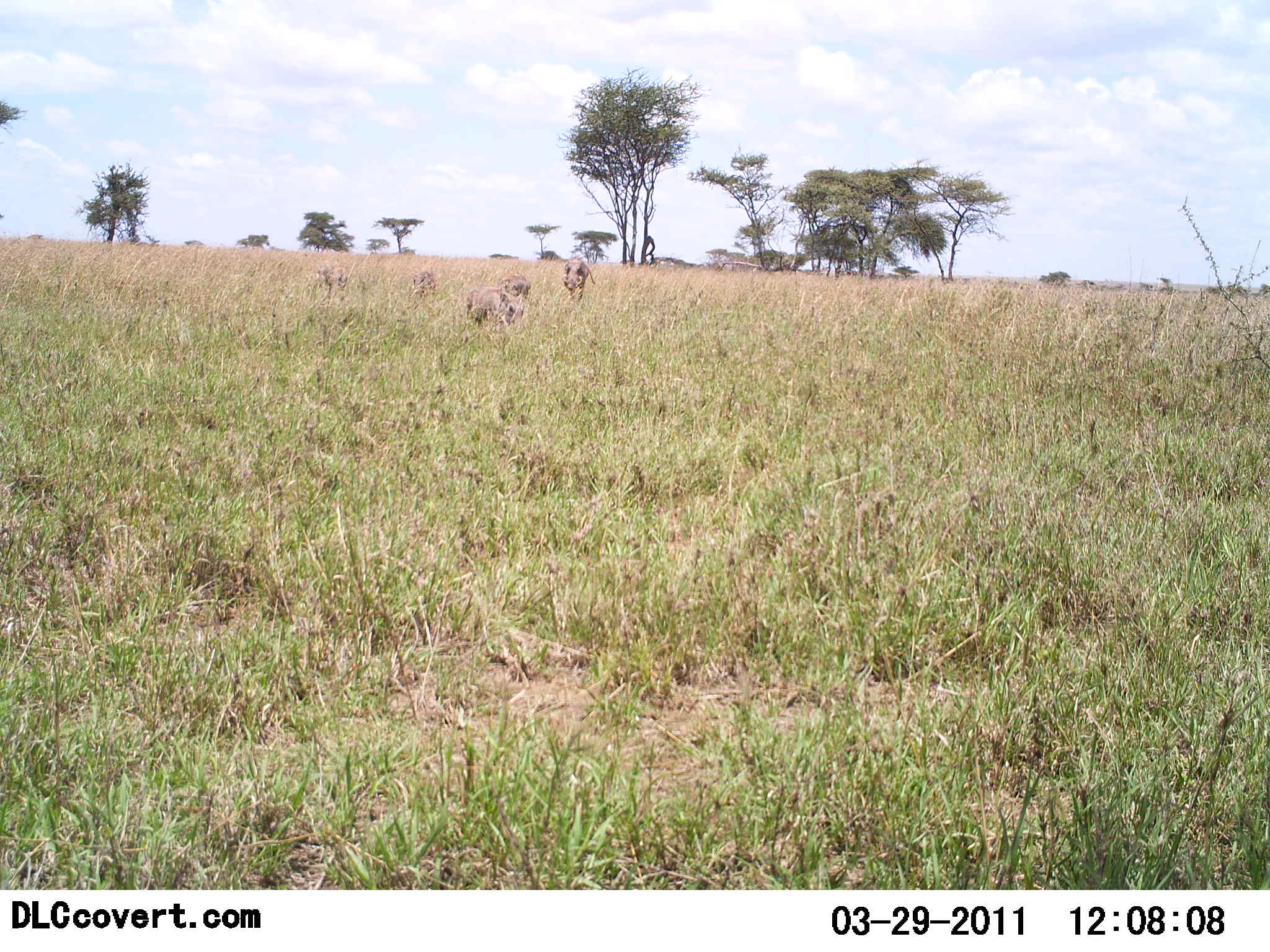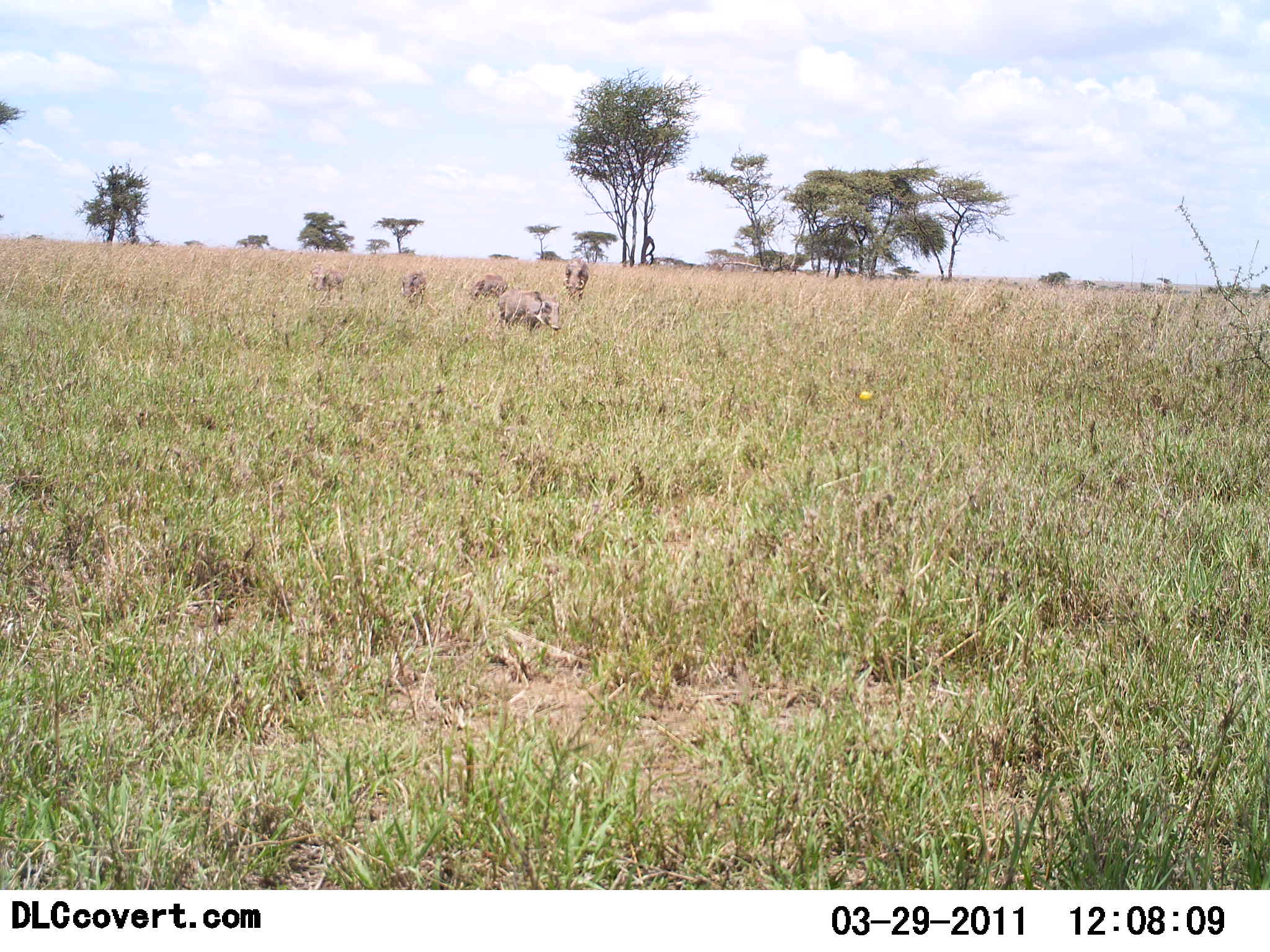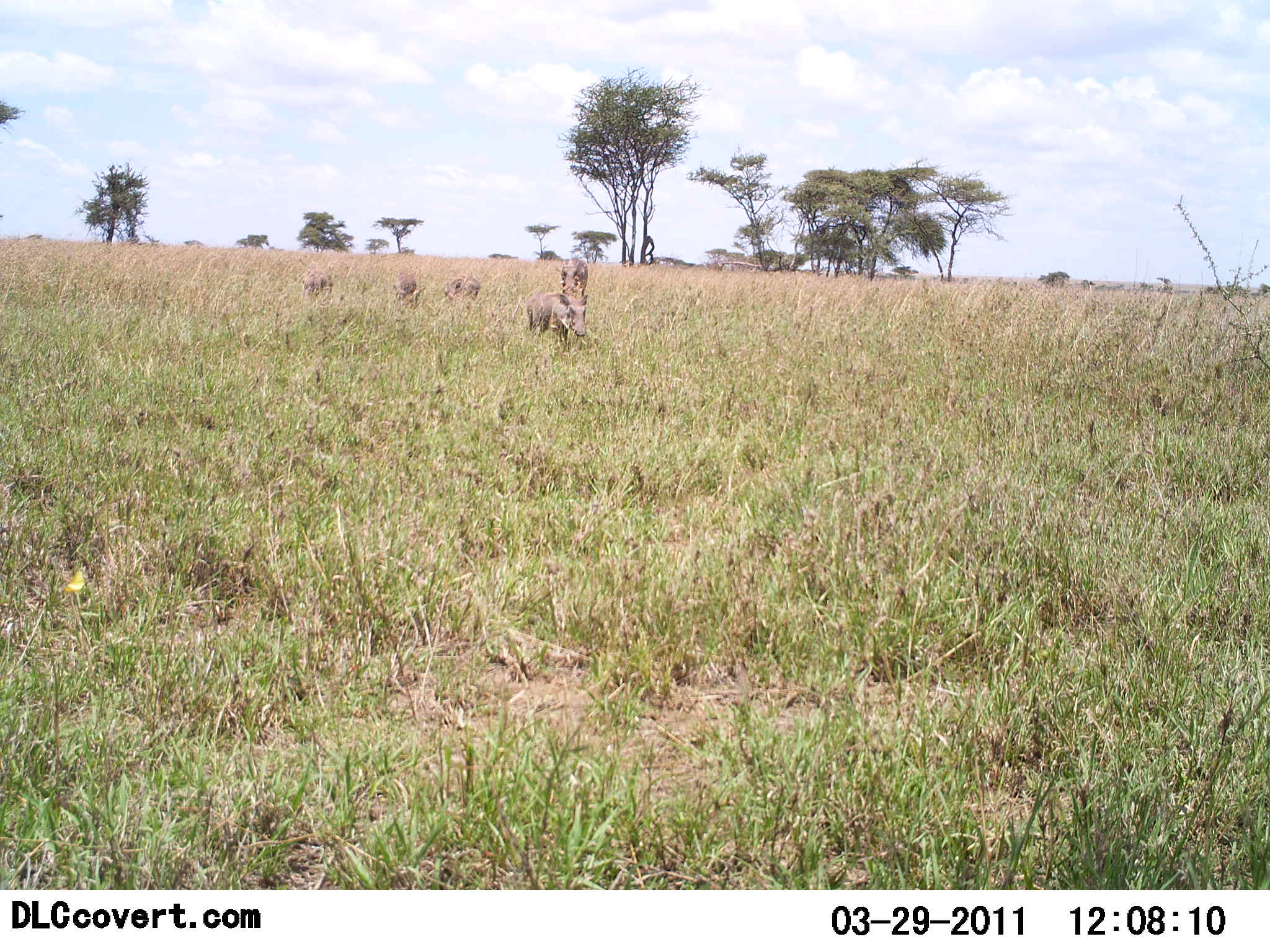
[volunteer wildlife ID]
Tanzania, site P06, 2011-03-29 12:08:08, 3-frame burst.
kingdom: Animalia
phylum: Chordata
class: Mammalia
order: Artiodactyla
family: Suidae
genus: Phacochoerus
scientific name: Phacochoerus africanus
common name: warthog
Warthog (Phacochoerus africanus), count 5. Behavior (volunteer vote fractions): standing 0%, resting 0%, moving 100%, interacting 0%. Young present (vote fraction): 27%. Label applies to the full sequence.